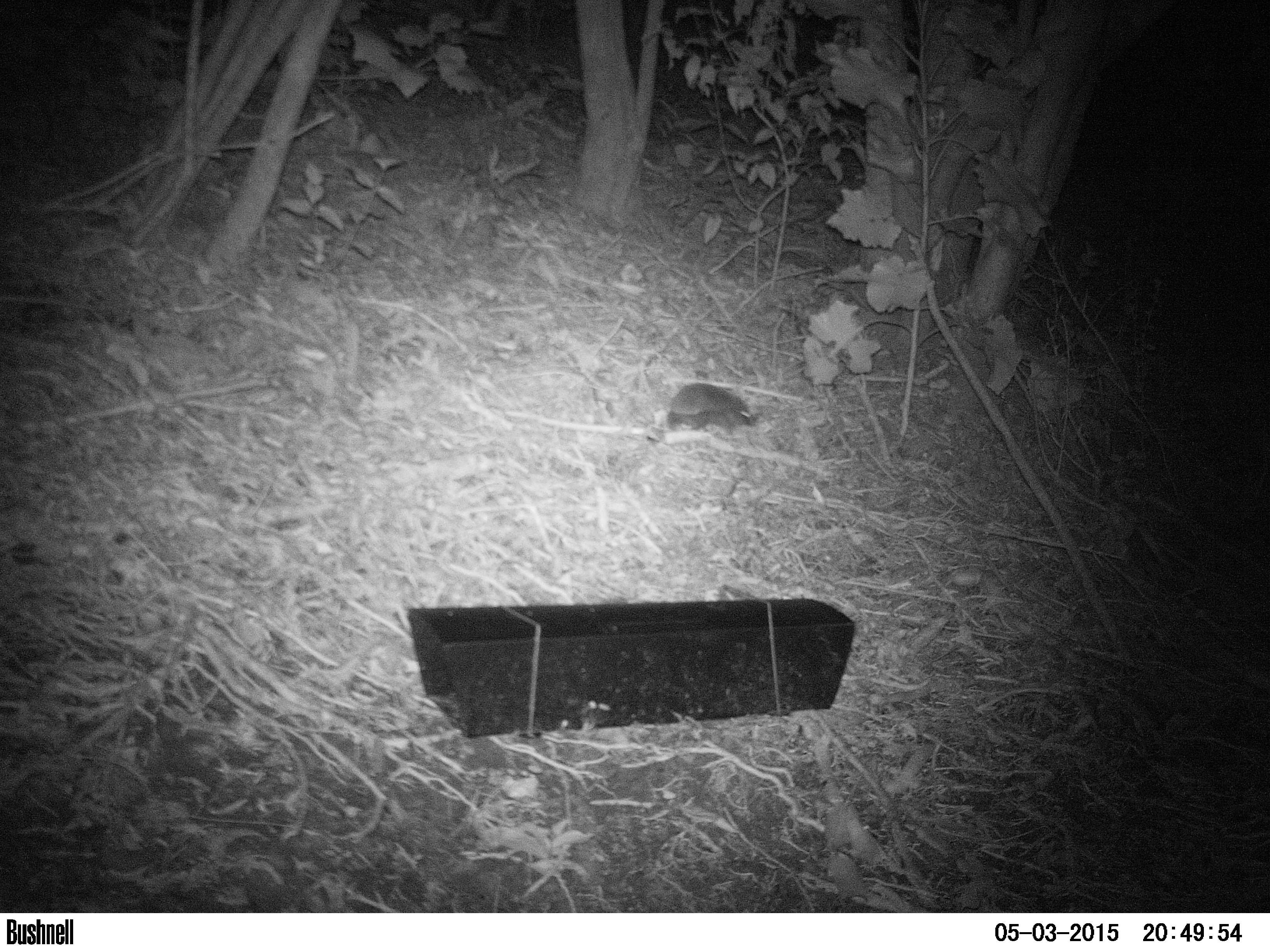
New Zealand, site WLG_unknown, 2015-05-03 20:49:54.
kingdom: Animalia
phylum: Chordata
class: Mammalia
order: Eulipotyphla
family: Erinaceidae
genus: Erinaceus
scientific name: Erinaceus europaeus europaeus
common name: european hedgehog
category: hedgehog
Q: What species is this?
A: Hedgehog (european hedgehog) (Erinaceus europaeus europaeus).